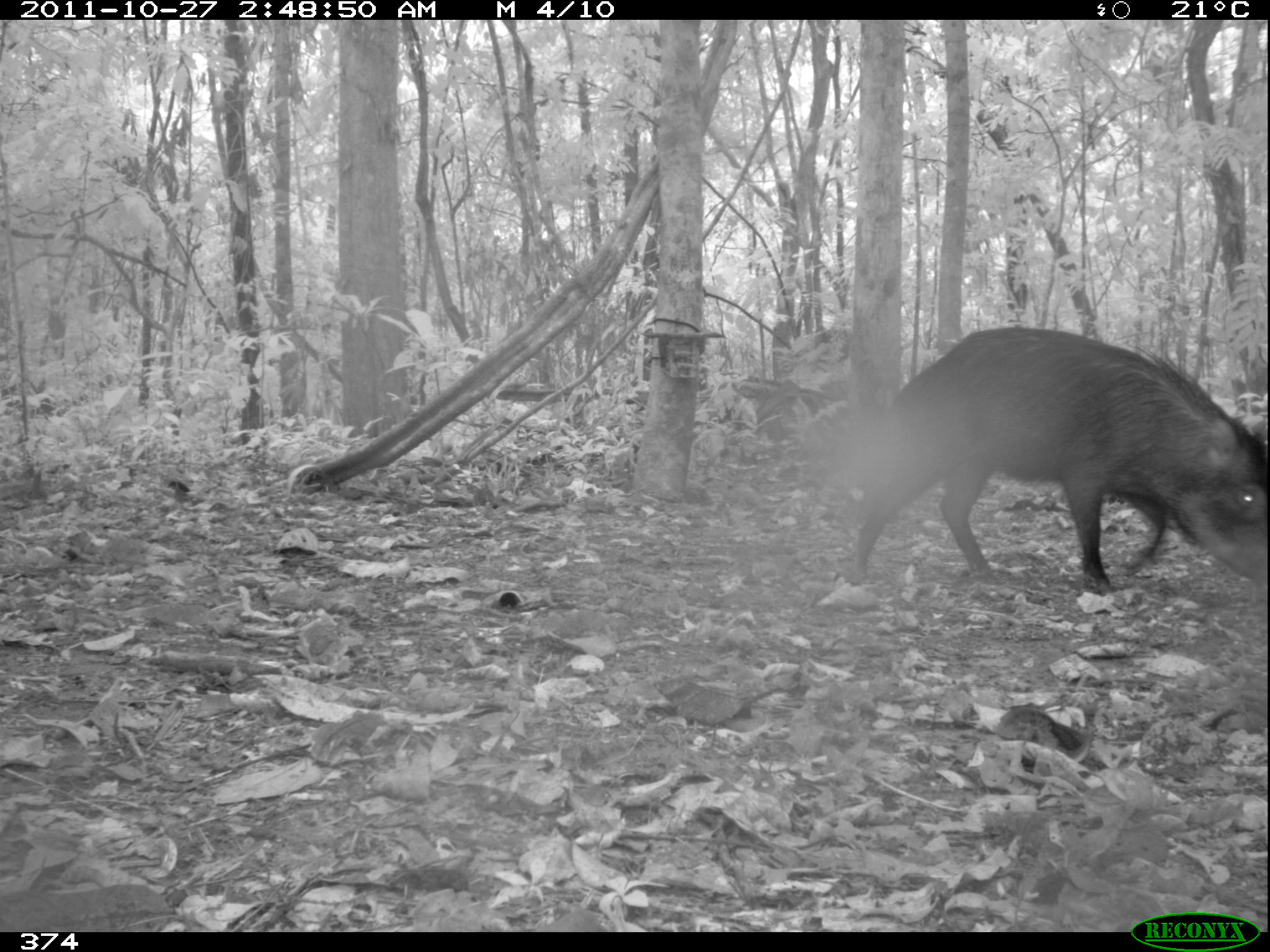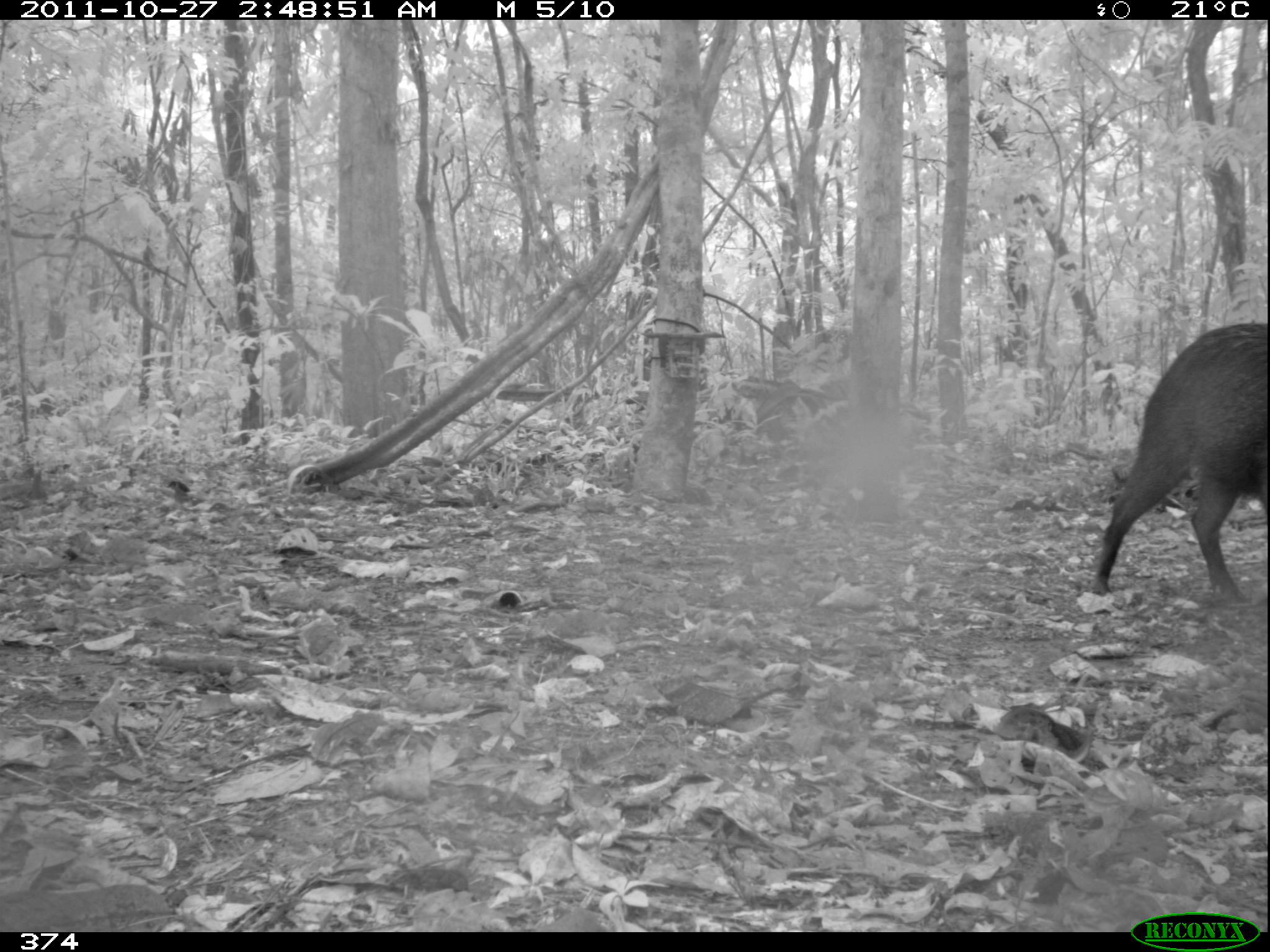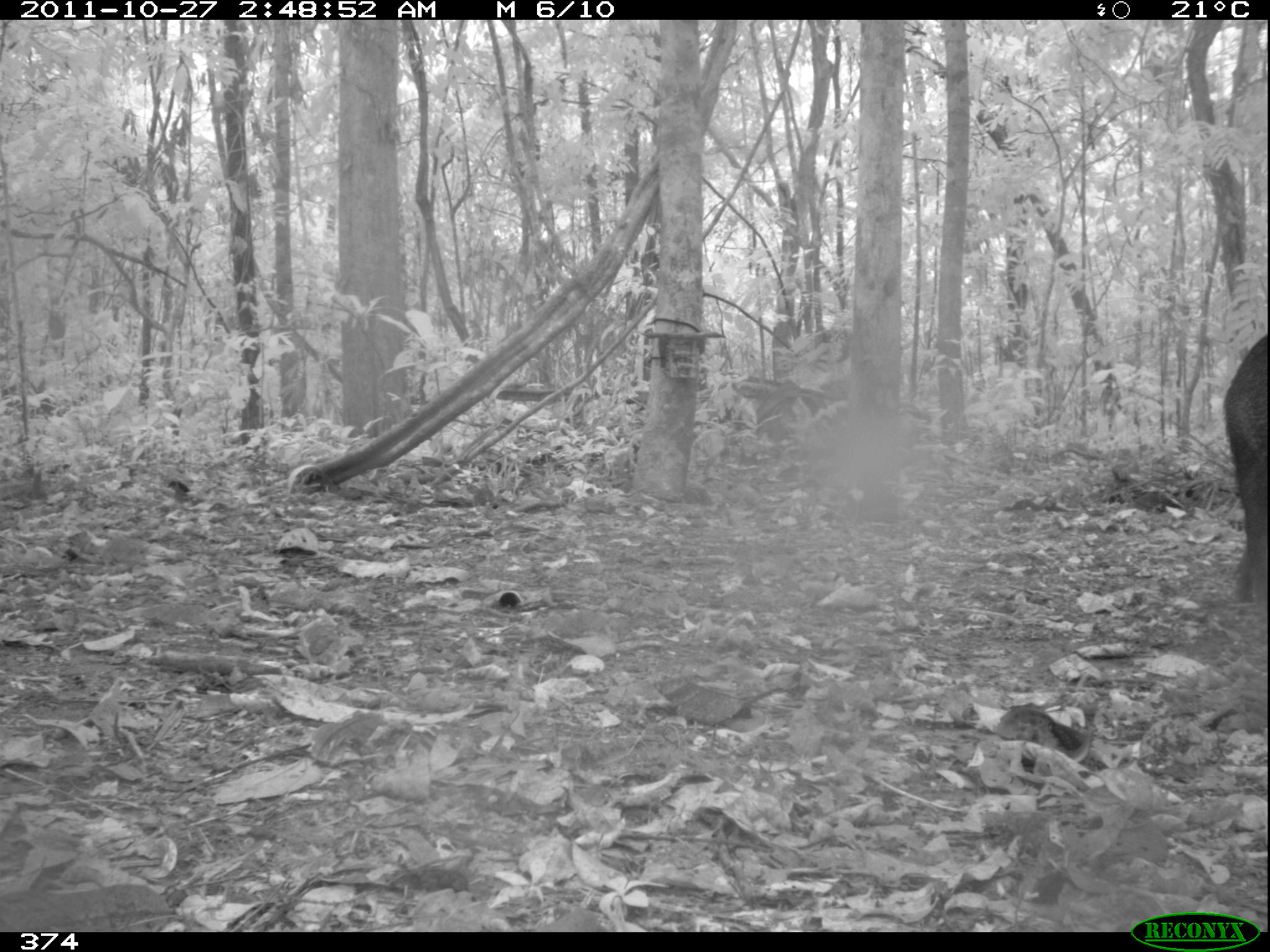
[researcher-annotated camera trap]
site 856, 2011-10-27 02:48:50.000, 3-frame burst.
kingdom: Animalia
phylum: Chordata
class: Mammalia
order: Artiodactyla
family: Tayassuidae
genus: Tayassu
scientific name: Tayassu pecari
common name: white-lipped peccary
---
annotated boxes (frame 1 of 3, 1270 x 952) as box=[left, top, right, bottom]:
tayassu pecari: box=[850, 326, 1264, 596]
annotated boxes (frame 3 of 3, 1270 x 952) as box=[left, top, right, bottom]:
tayassu pecari: box=[1224, 335, 1270, 615]